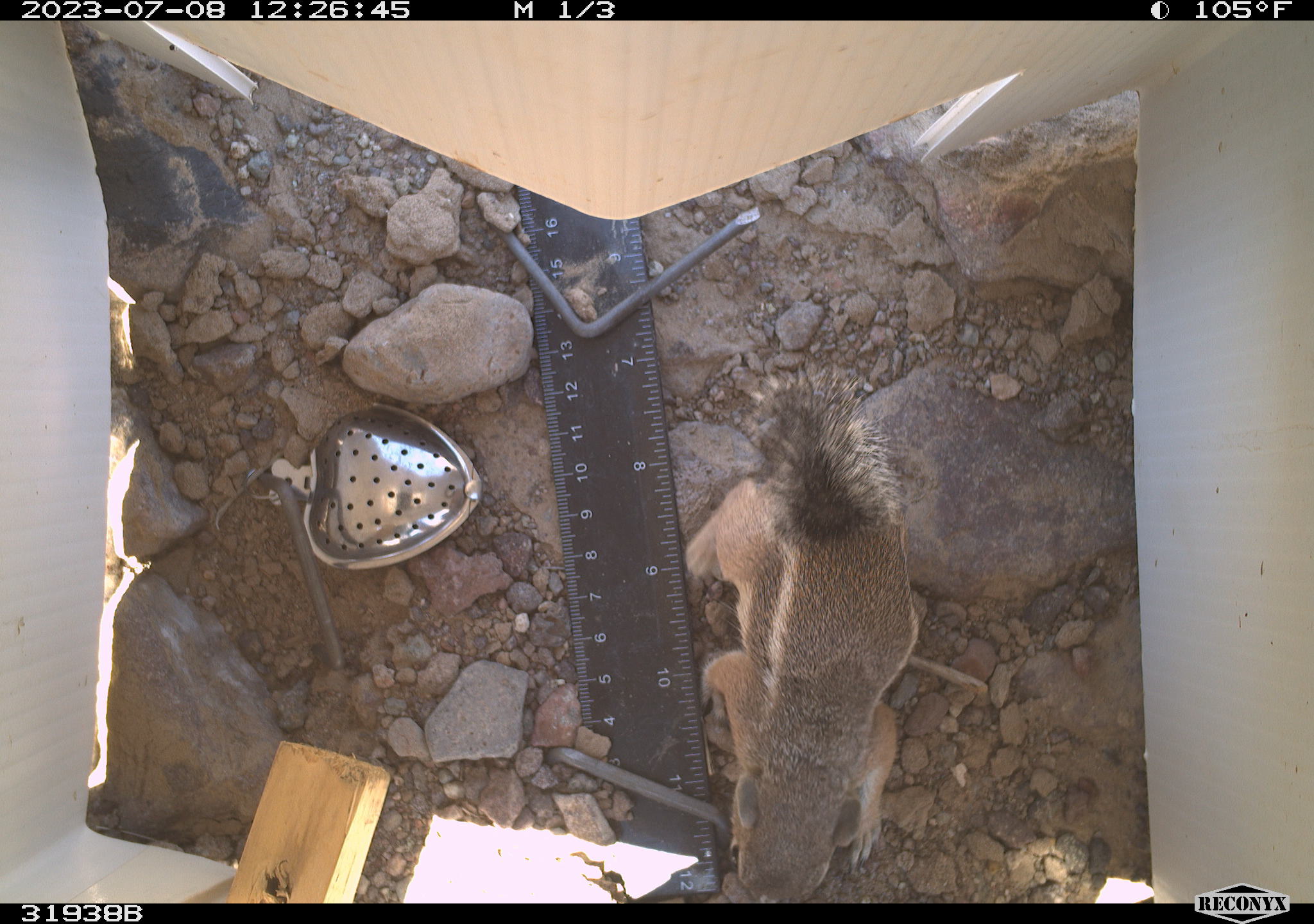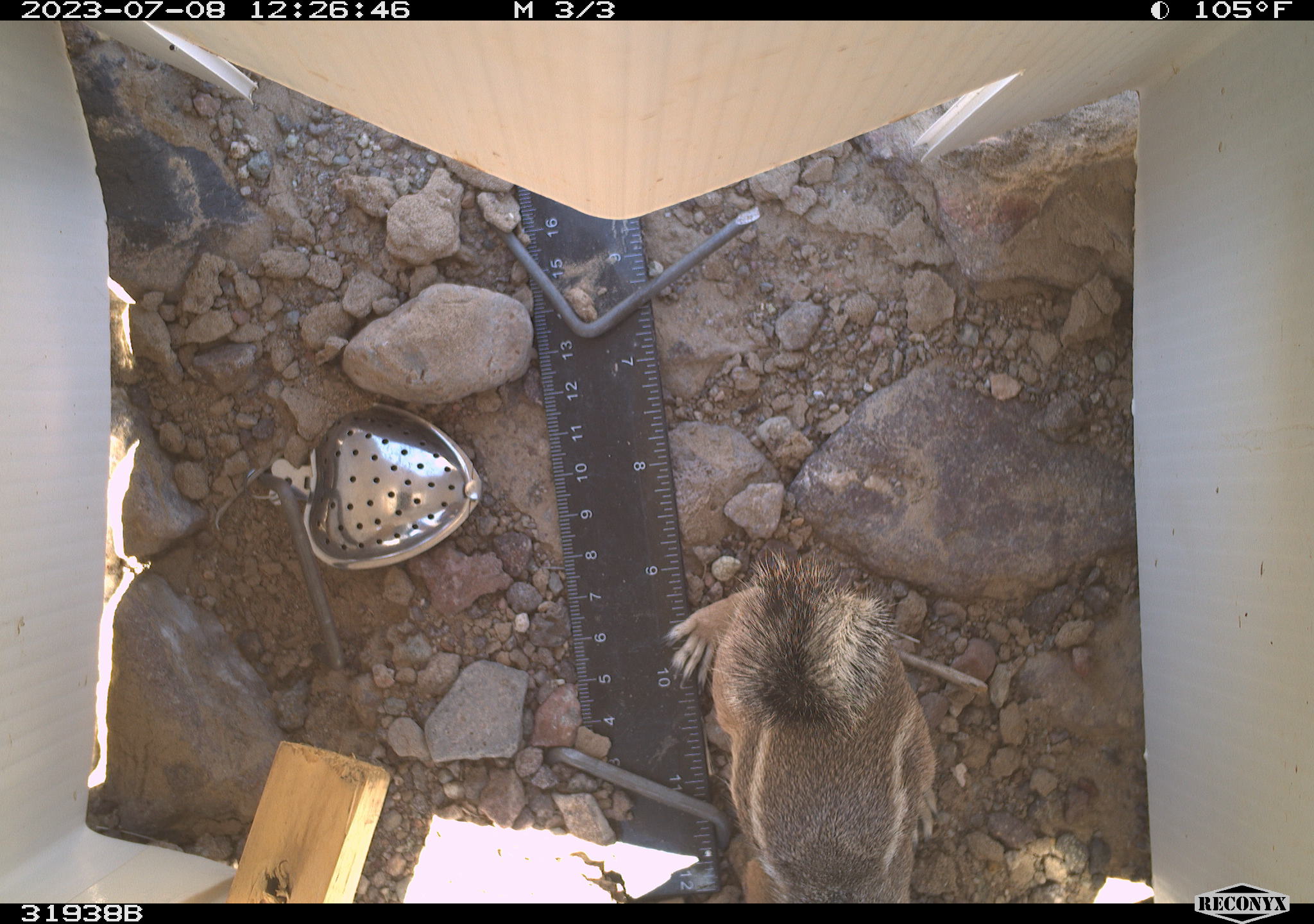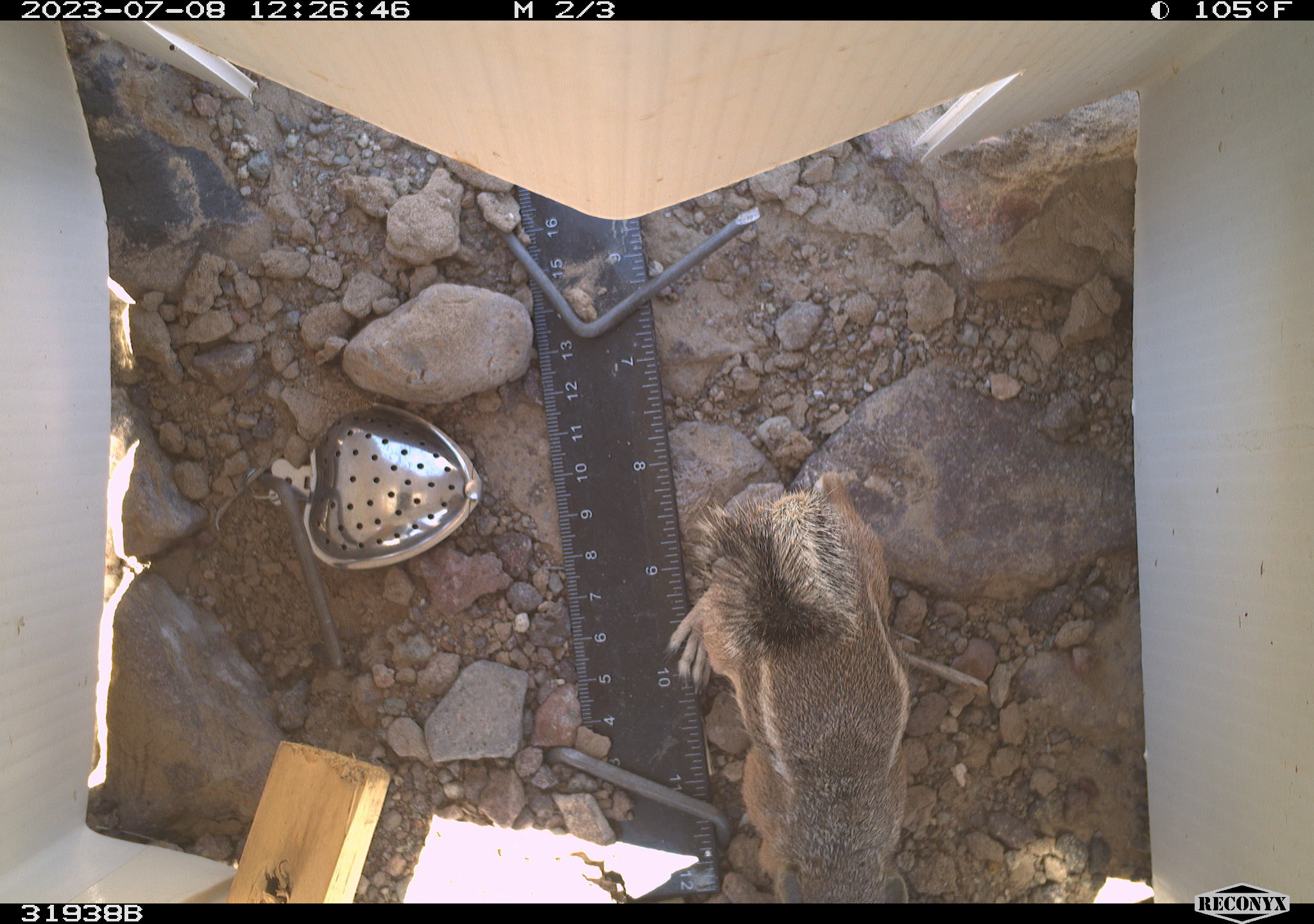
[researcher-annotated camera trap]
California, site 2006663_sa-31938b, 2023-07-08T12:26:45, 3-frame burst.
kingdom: Animalia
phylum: Chordata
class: Mammalia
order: Rodentia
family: Sciuridae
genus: Ammospermophilus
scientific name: Ammospermophilus leucurus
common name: white-tailed antelope squirrel